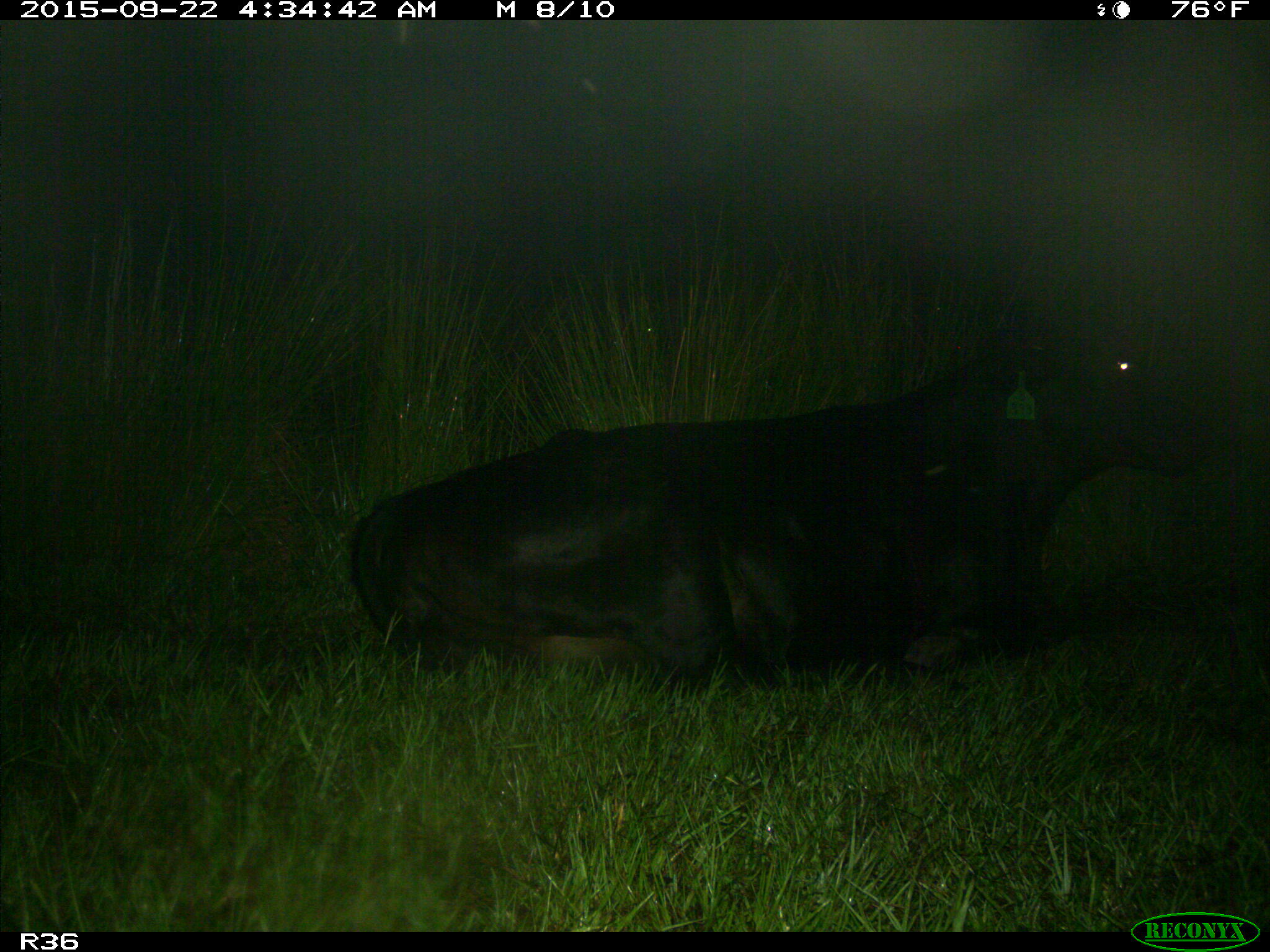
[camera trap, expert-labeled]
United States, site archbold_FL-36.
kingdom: Animalia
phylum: Chordata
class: Mammalia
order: Artiodactyla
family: Bovidae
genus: Bos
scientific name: Bos taurus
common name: domestic cow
Bos taurus (domestic cow).